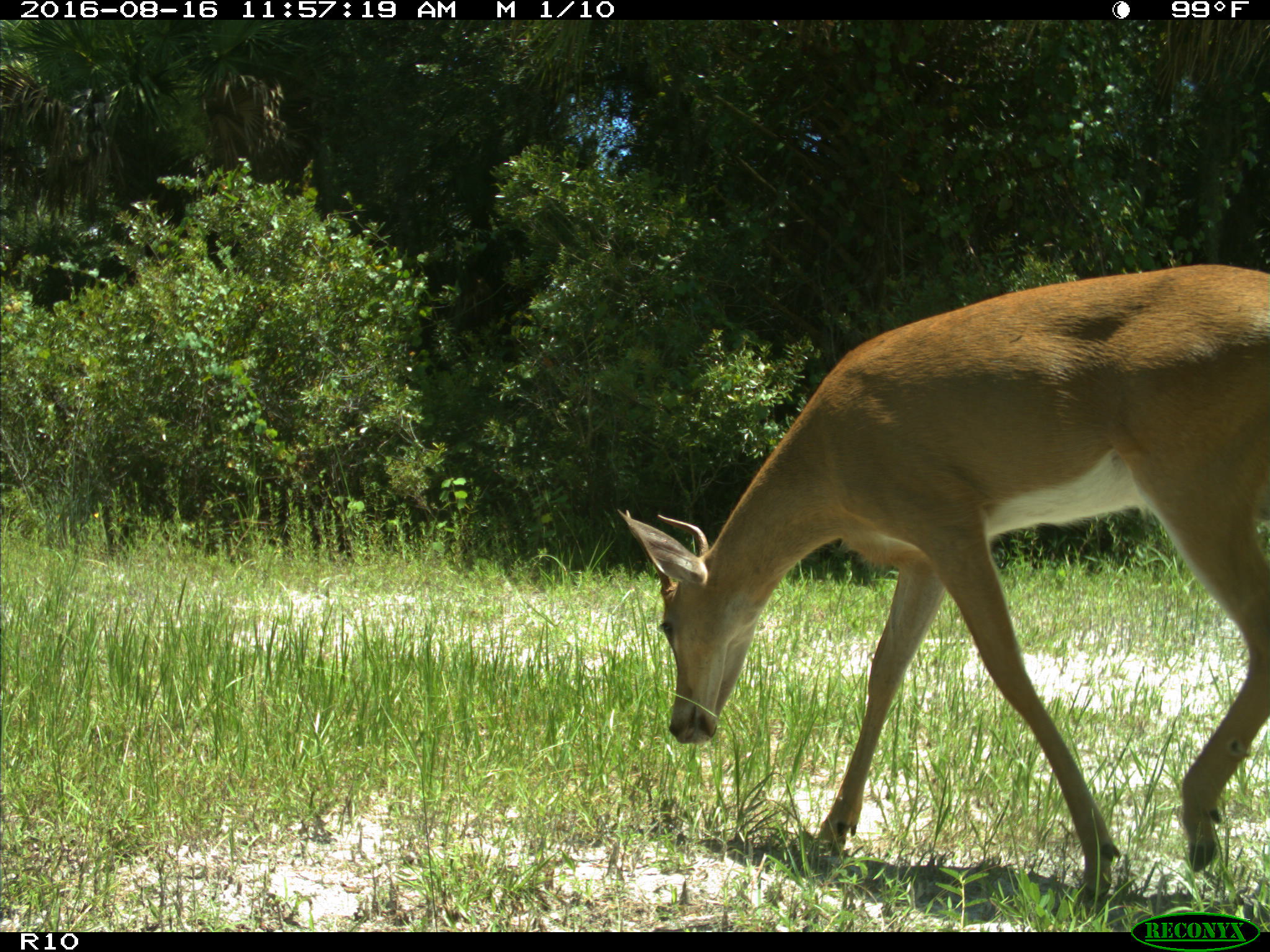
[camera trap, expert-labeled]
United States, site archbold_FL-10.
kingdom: Animalia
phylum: Chordata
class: Mammalia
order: Artiodactyla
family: Cervidae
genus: Odocoileus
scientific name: Odocoileus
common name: deer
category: unidentified deer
Unidentified deer (deer) (Odocoileus).